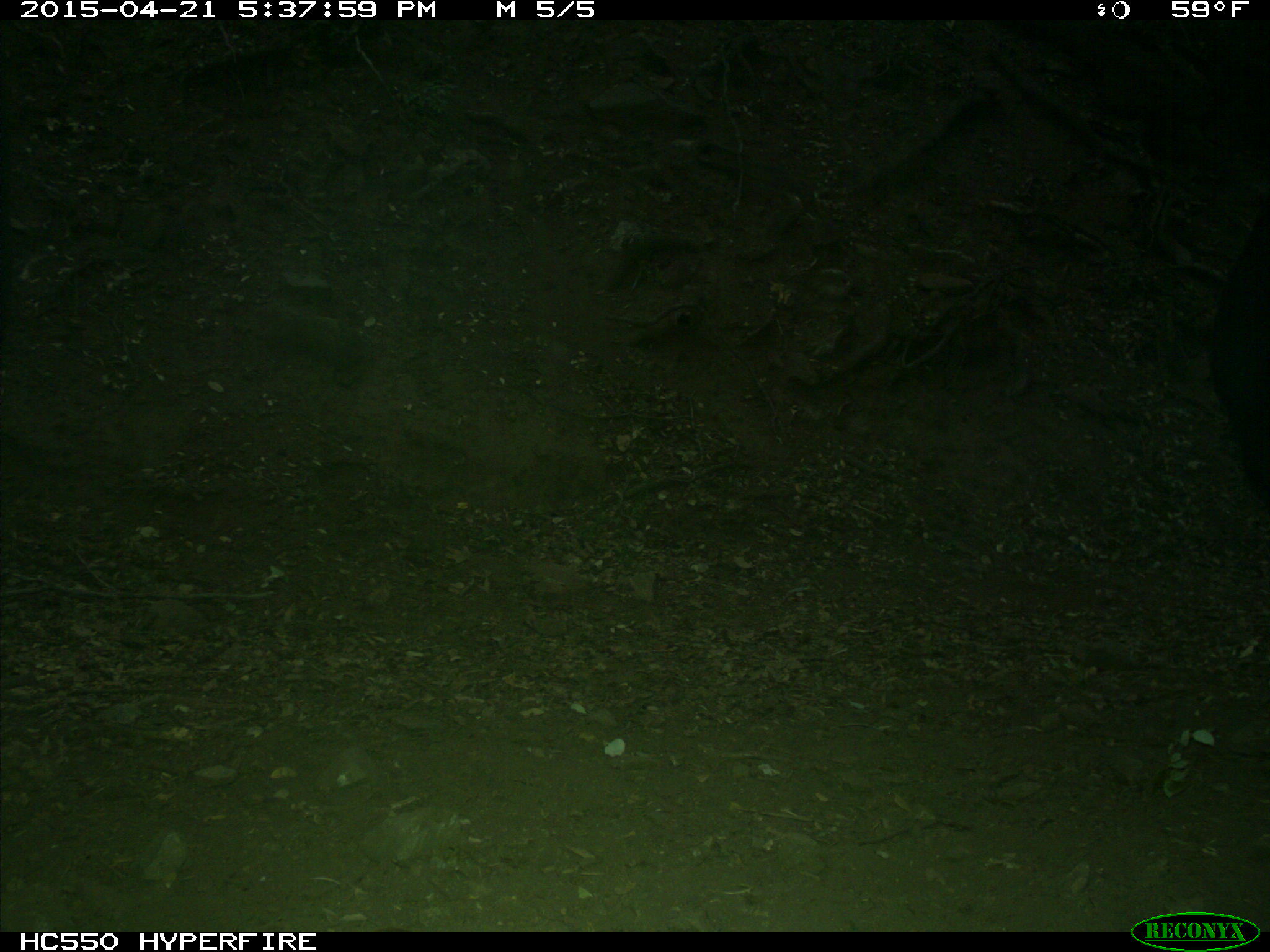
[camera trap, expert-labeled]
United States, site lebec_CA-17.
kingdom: Animalia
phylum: Chordata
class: Mammalia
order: Artiodactyla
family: Bovidae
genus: Bos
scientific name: Bos taurus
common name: domestic cow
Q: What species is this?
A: Bos taurus (domestic cow).